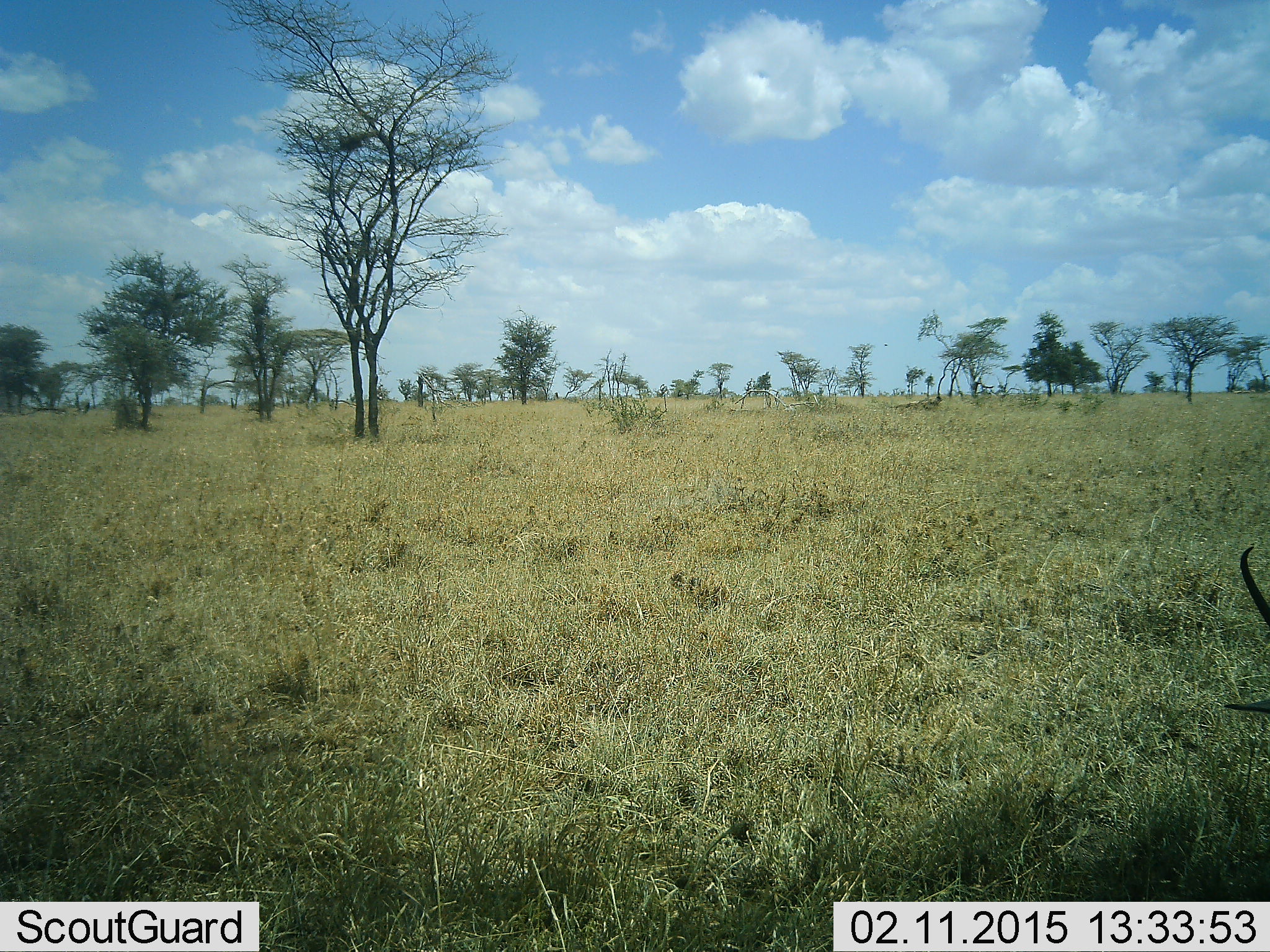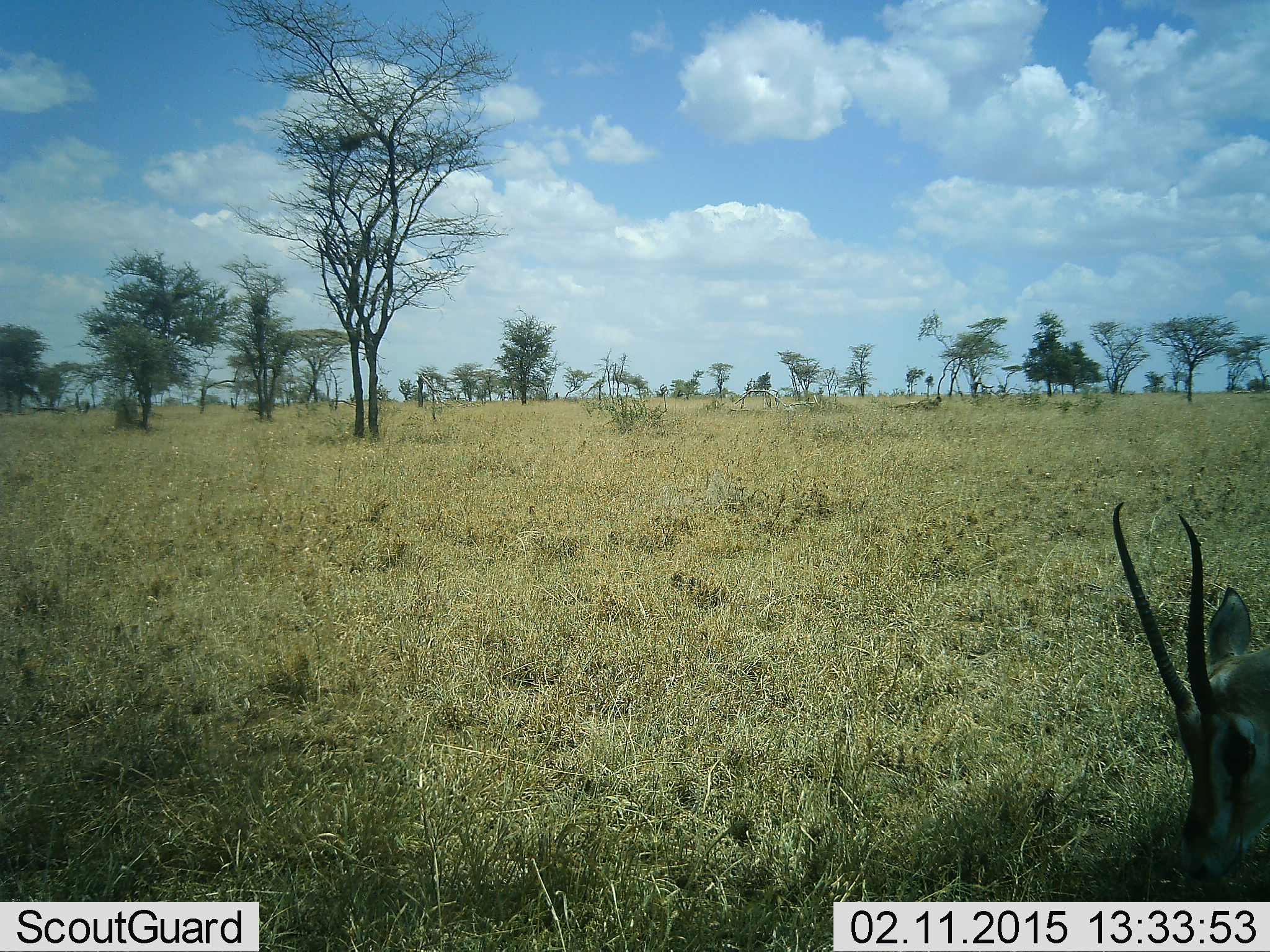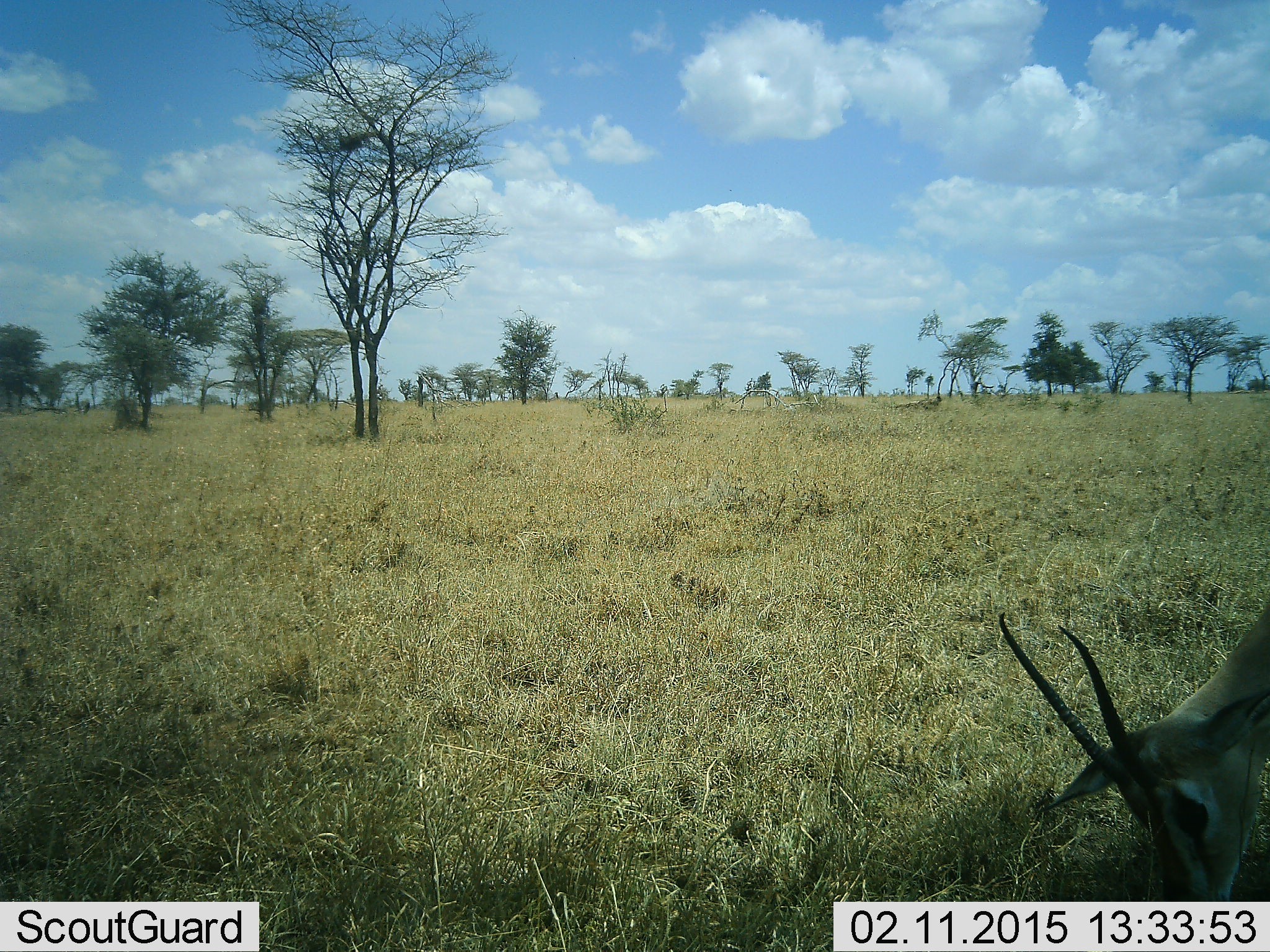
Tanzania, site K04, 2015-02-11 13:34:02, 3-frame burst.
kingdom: Animalia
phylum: Chordata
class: Mammalia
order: Artiodactyla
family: Bovidae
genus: Eudorcas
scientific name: Eudorcas thomsonii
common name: thomson's gazelle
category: gazellethomsons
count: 1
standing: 20%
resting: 0%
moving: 10%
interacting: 0%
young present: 0%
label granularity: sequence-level